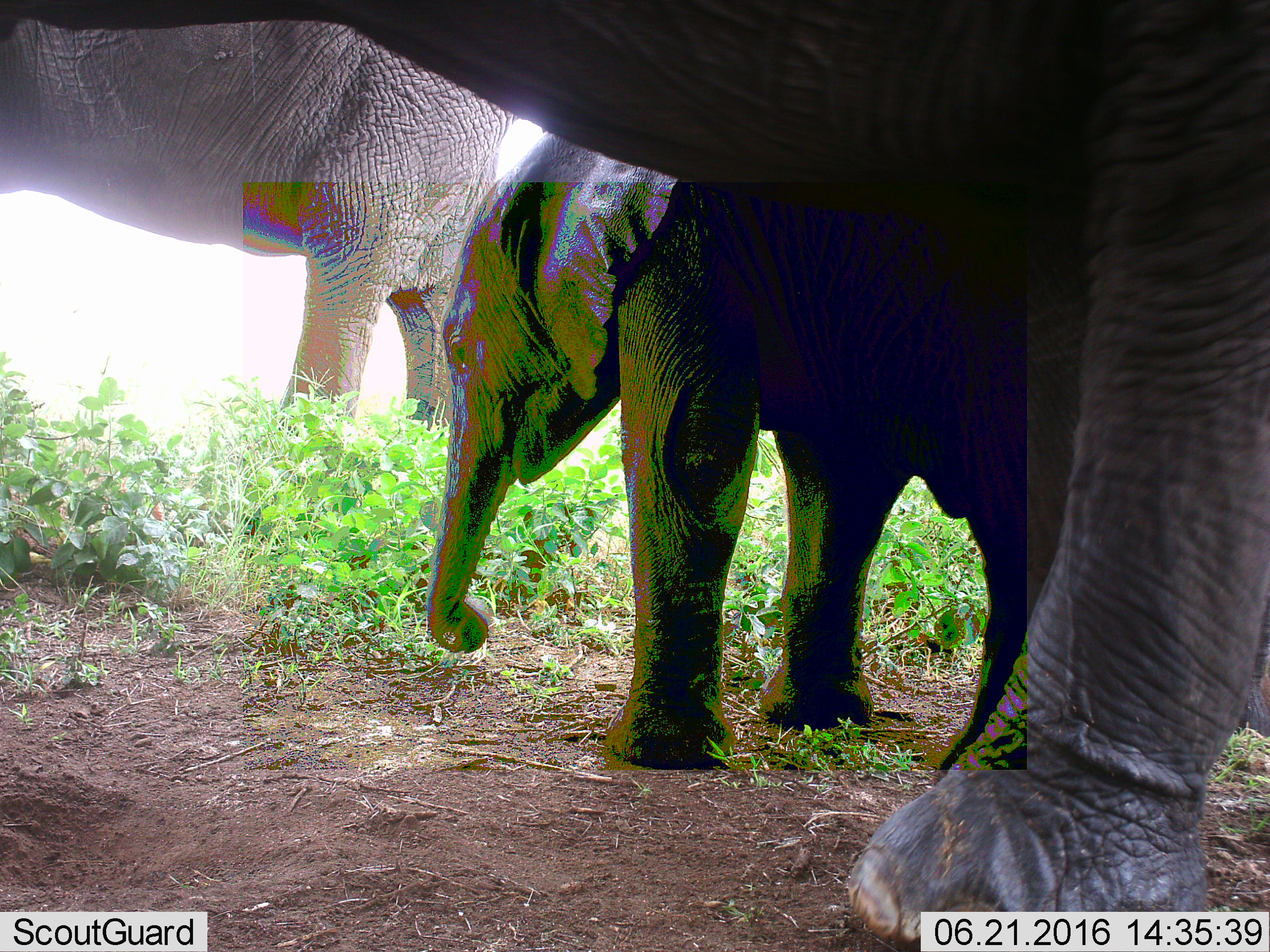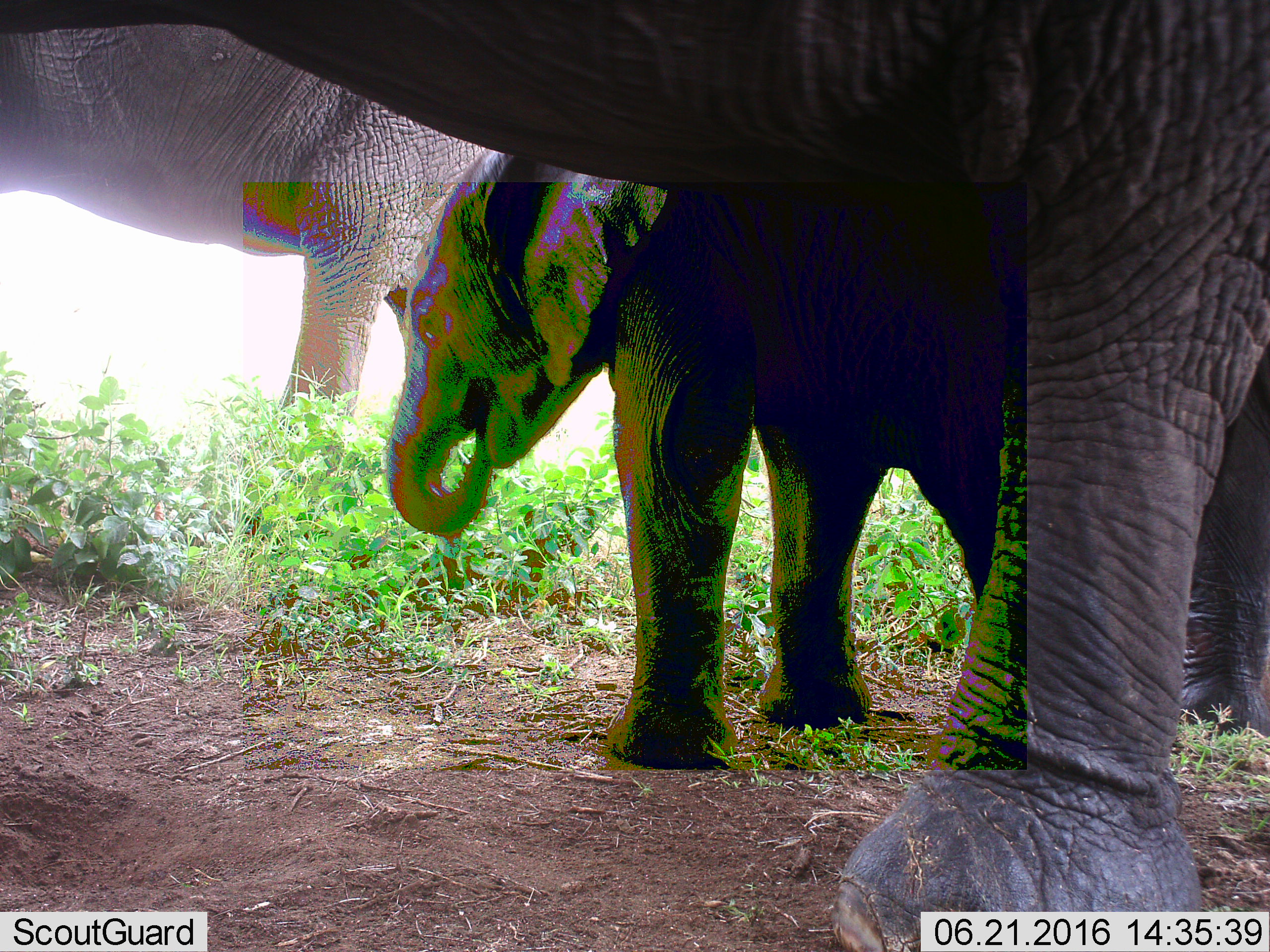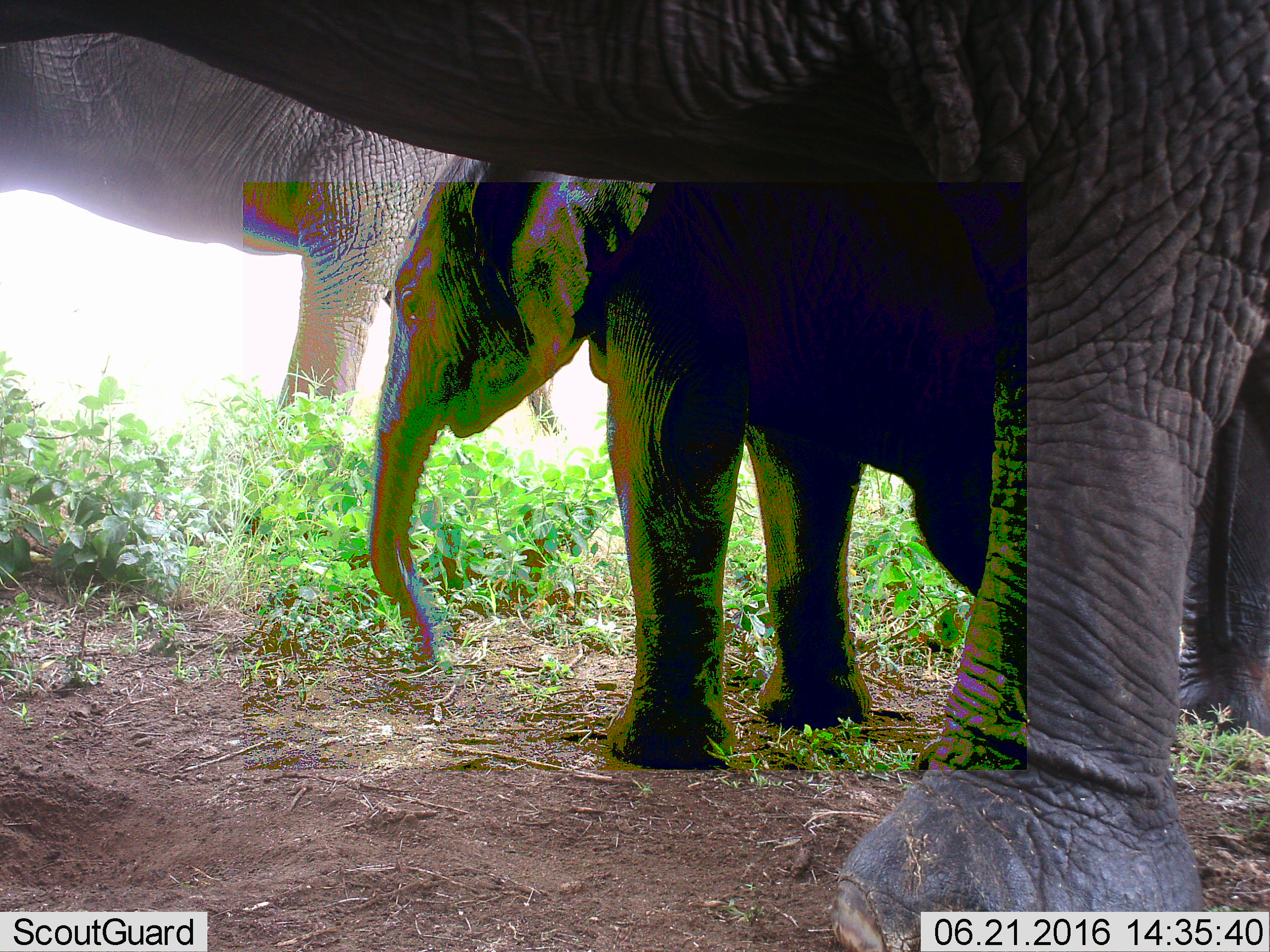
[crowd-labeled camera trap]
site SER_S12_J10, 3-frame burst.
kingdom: Animalia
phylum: Chordata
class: Mammalia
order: Proboscidea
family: Elephantidae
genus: Loxodonta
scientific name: Loxodonta africana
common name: african bush elephant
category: elephant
Elephant (african bush elephant) (Loxodonta africana), count 3. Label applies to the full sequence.